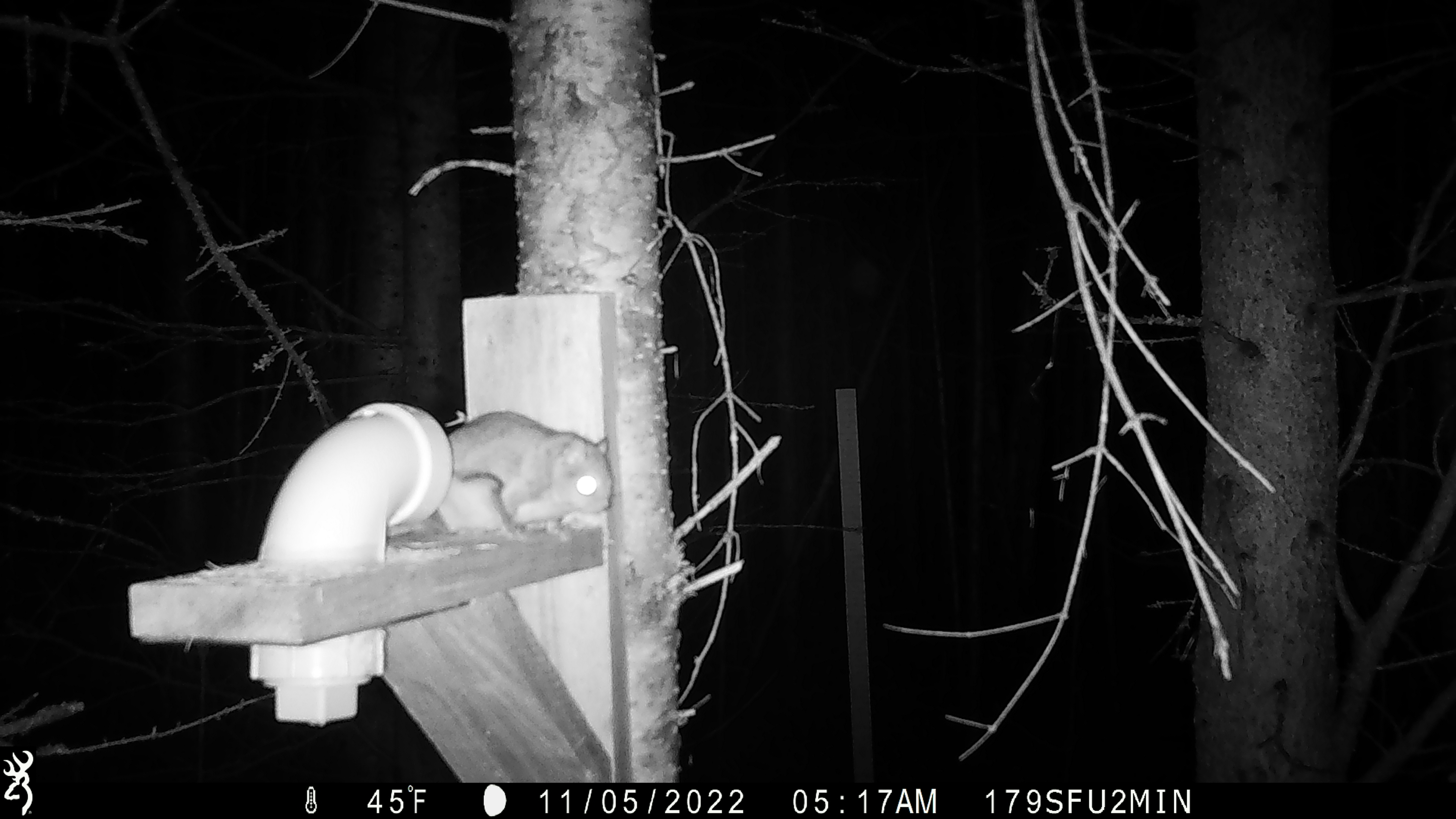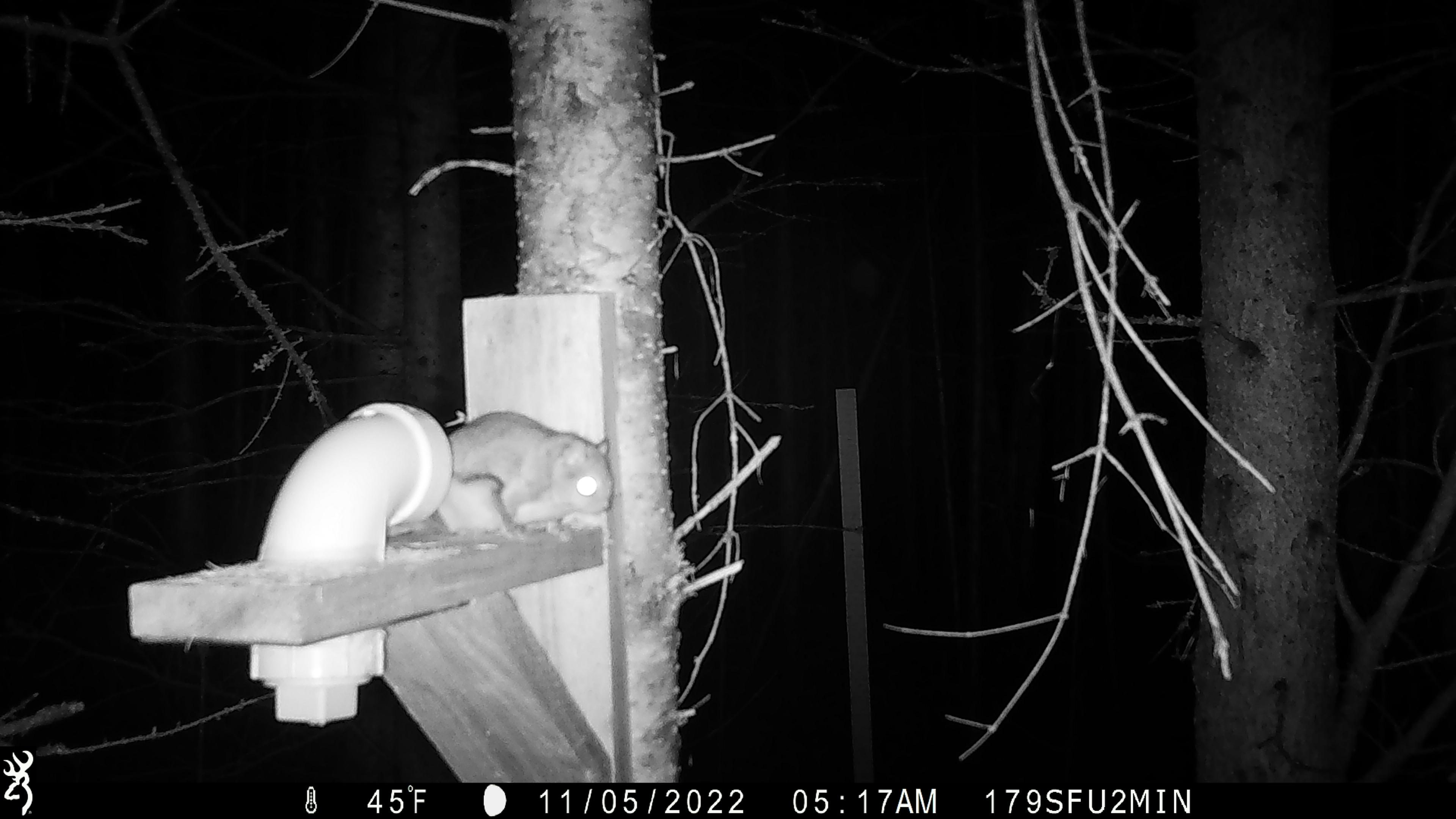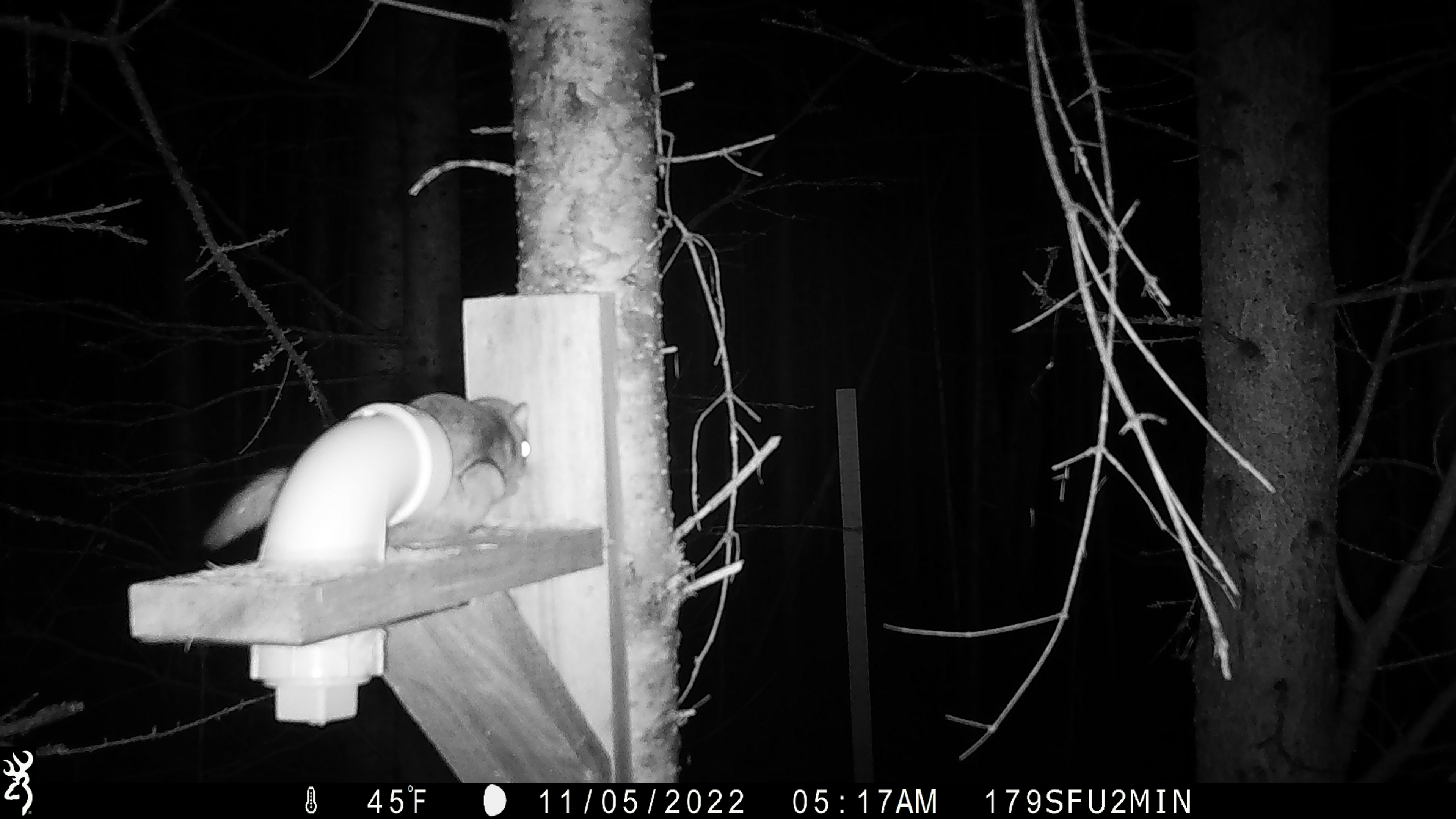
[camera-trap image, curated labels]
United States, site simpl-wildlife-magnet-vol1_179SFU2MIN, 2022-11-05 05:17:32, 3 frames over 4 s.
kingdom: Animalia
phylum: Chordata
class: Mammalia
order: Rodentia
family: Sciuridae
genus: Glaucomys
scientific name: Glaucomys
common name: flying squirrel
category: flying squirrel sp.